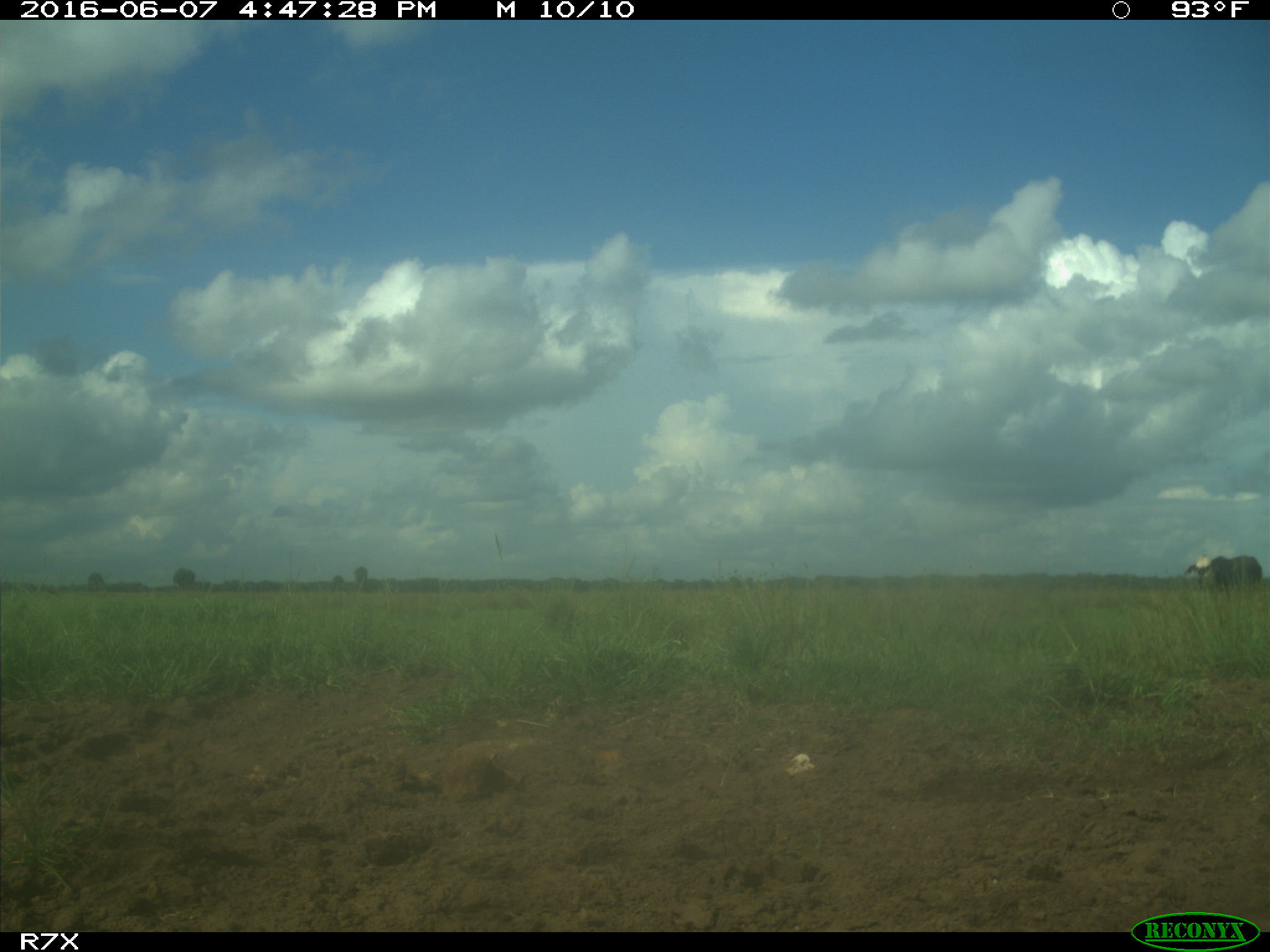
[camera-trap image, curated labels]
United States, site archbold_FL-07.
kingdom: Animalia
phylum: Chordata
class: Mammalia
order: Artiodactyla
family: Bovidae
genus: Bos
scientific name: Bos taurus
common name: domestic cow